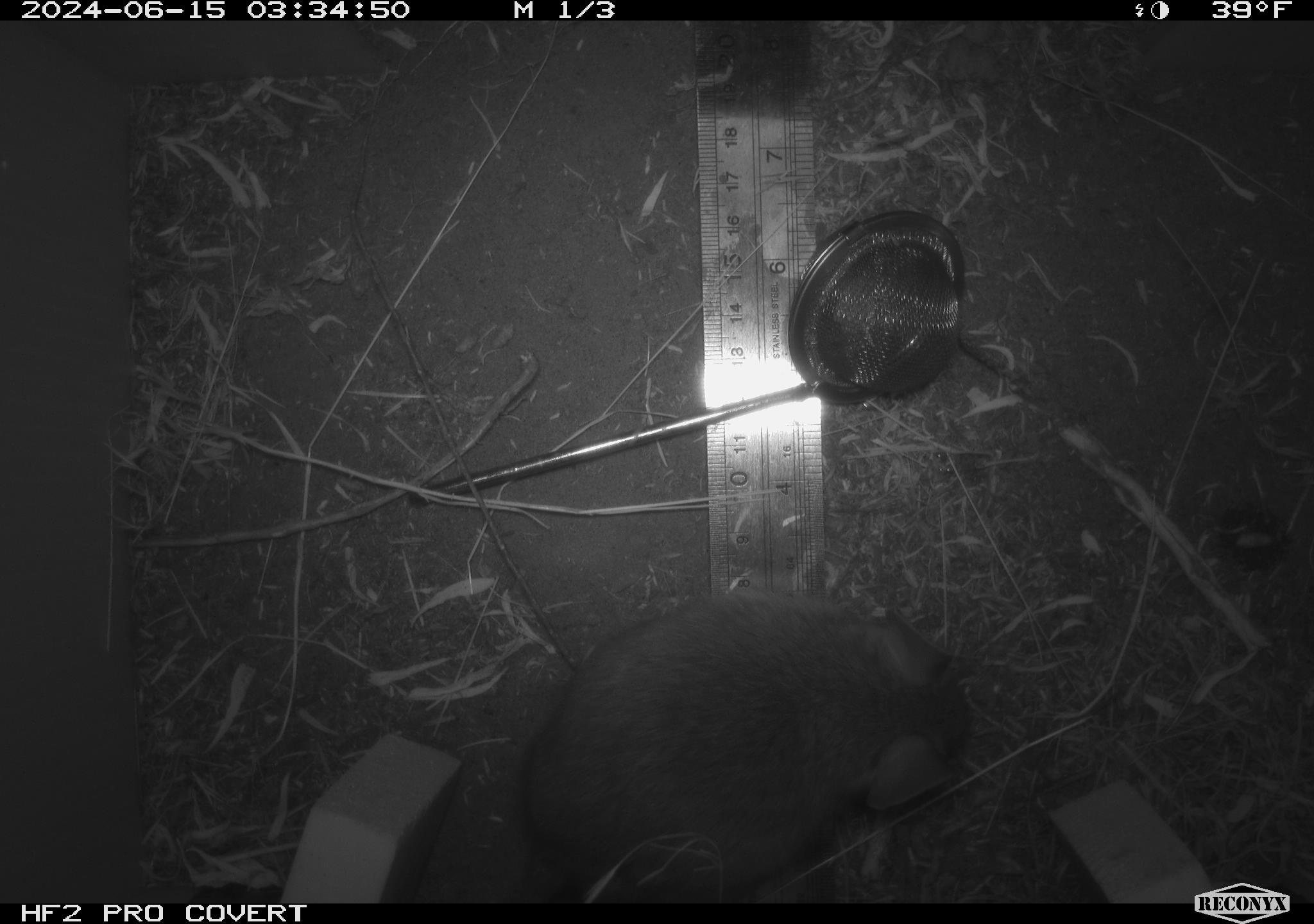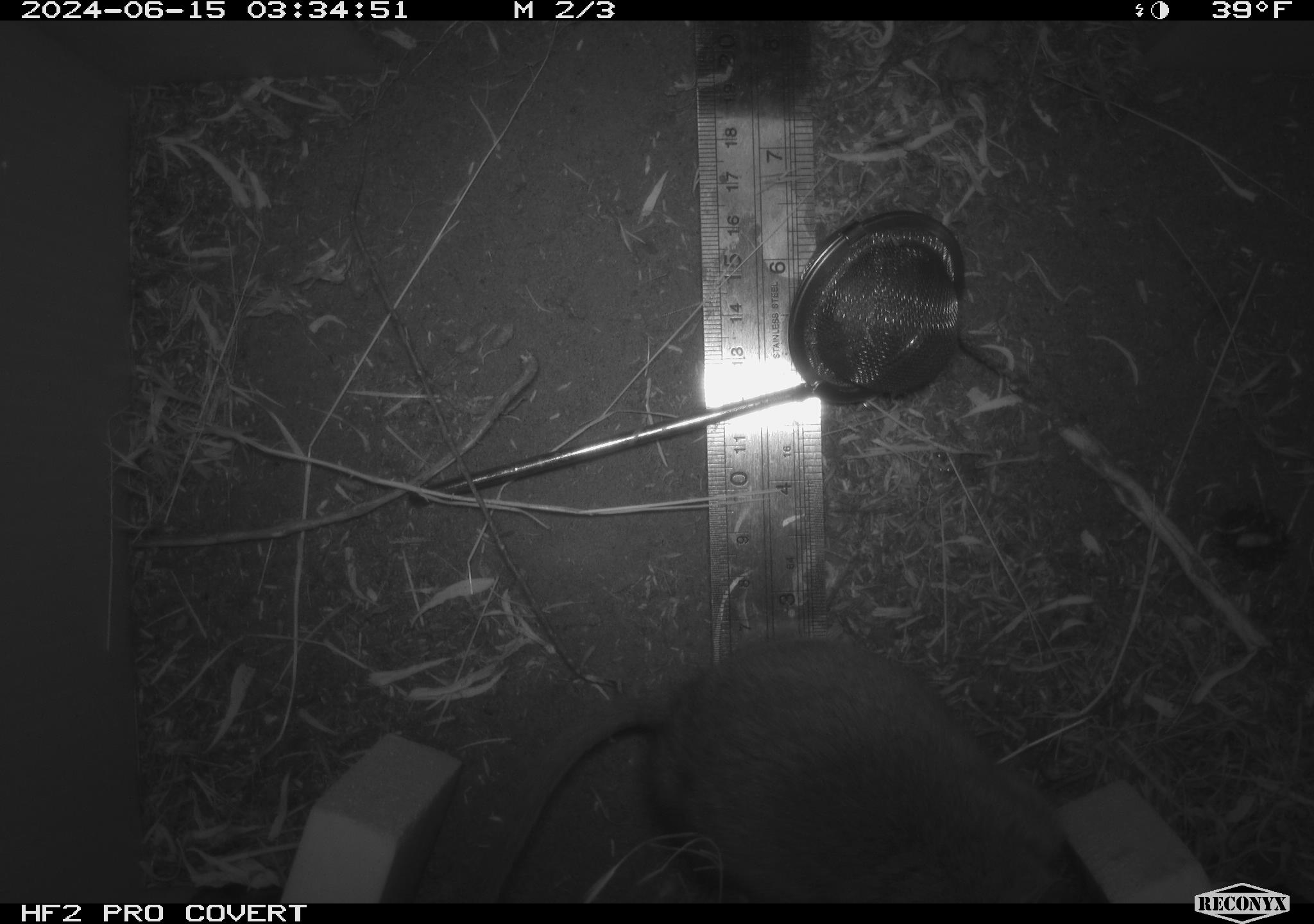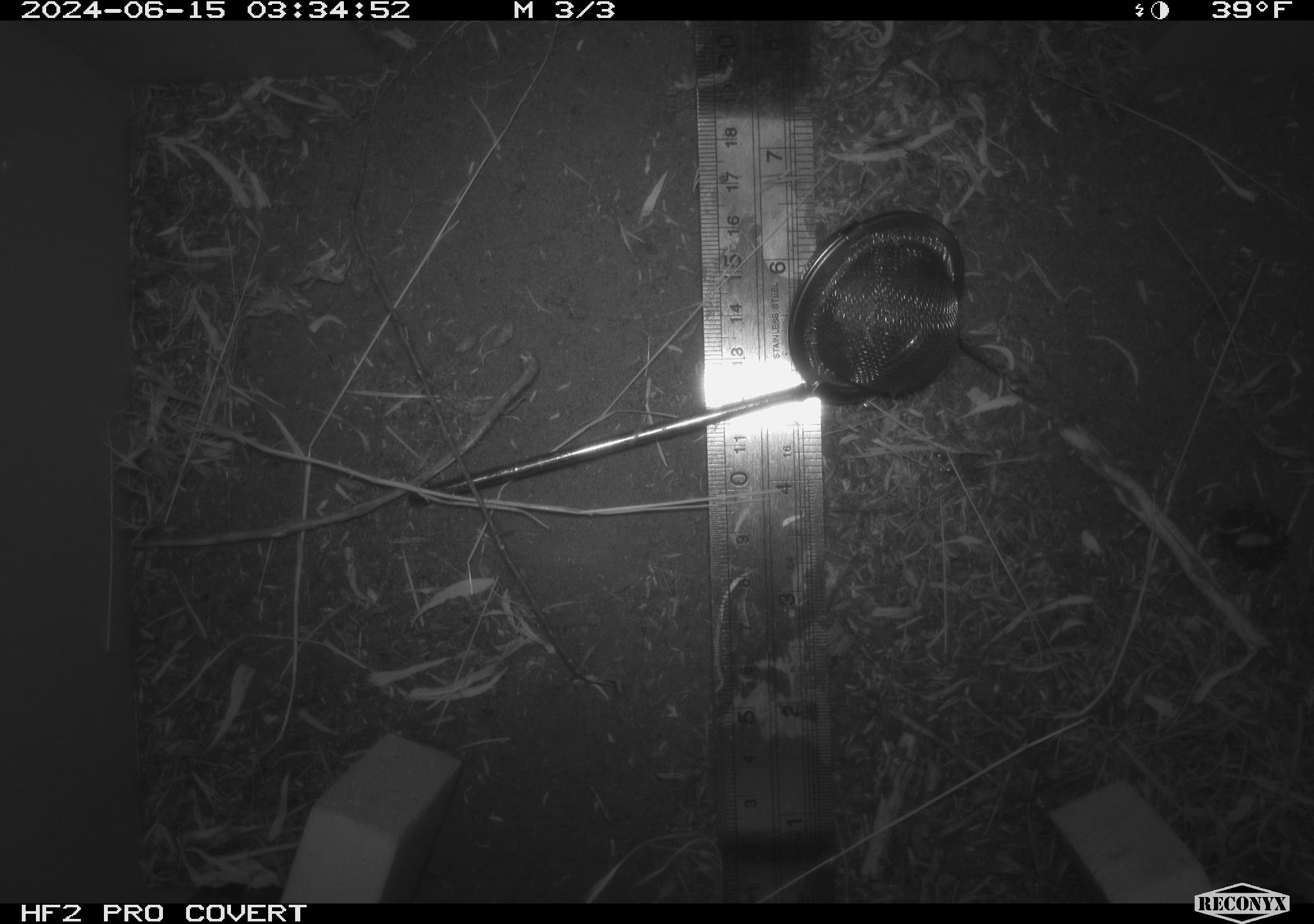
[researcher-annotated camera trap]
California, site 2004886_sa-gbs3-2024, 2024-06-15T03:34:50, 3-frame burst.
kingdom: Animalia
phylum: Chordata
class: Mammalia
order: Rodentia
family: Cricetidae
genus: Neotoma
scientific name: Neotoma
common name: pack rat or woodrat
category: neotoma species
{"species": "neotoma species (pack rat or woodrat) (Neotoma)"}